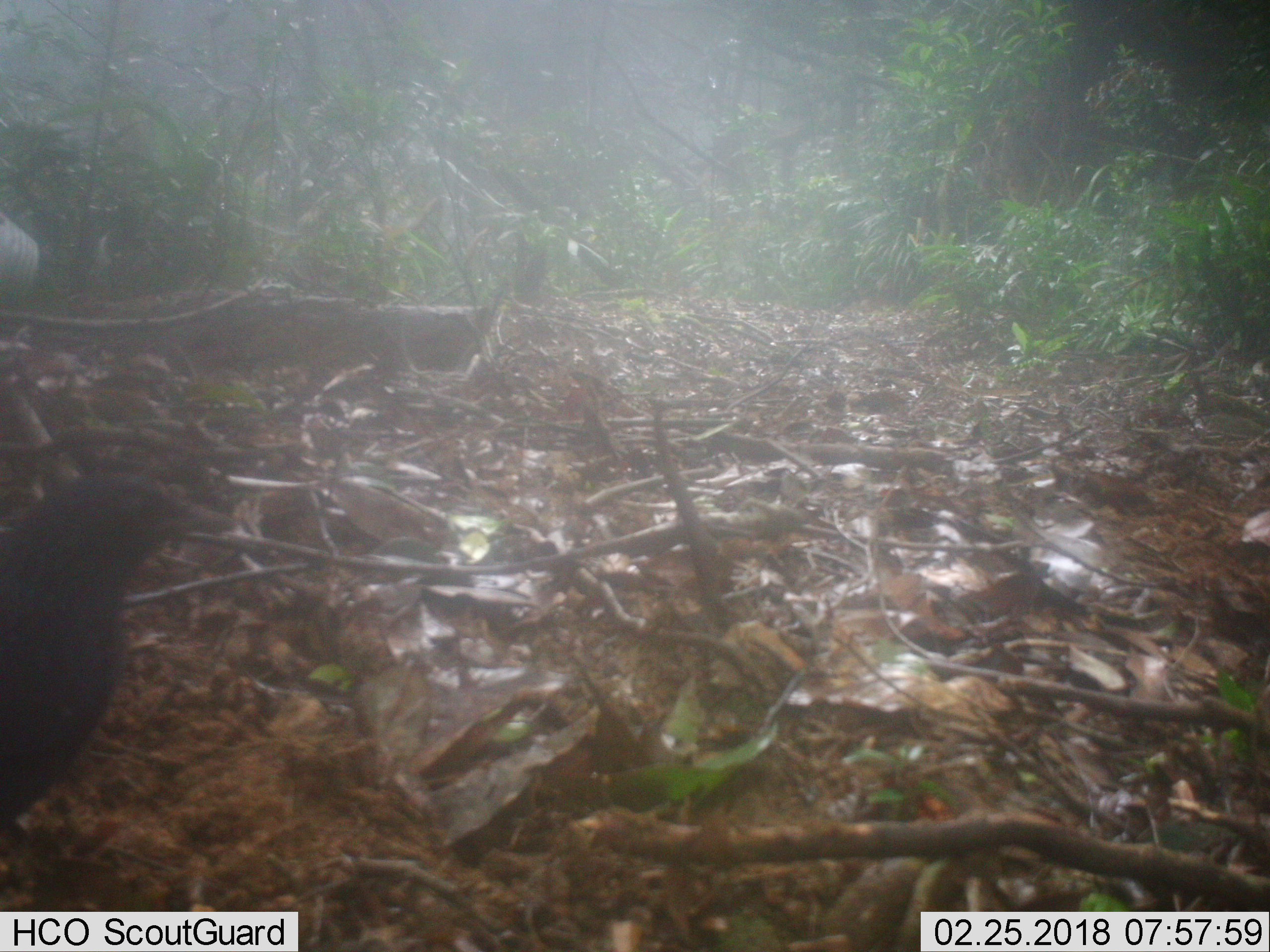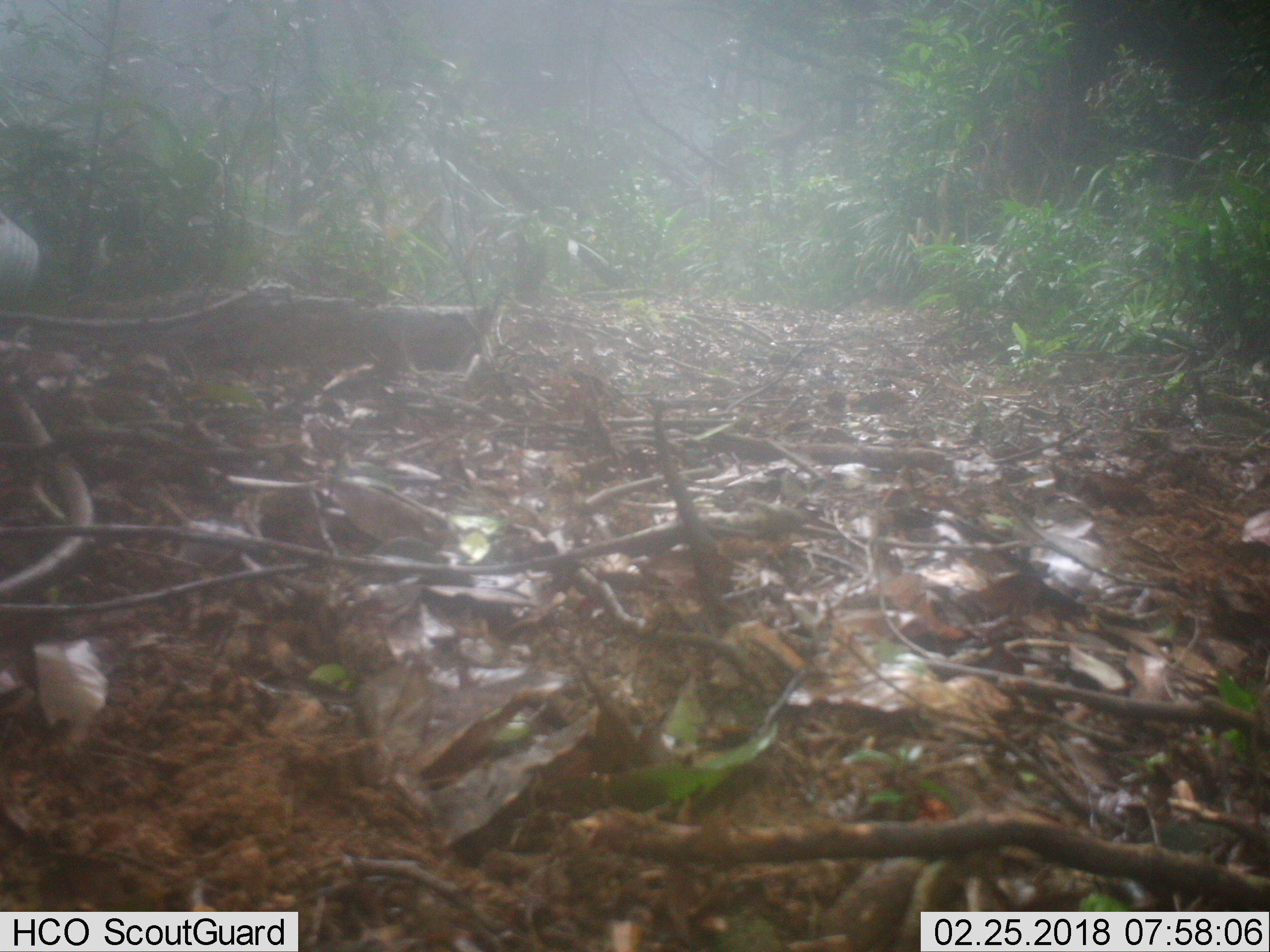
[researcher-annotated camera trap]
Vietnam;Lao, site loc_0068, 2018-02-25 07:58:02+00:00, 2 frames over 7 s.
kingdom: Animalia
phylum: Chordata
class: Aves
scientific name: Aves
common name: bird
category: unidentified bird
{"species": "unidentified bird (bird) (Aves)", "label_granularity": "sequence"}